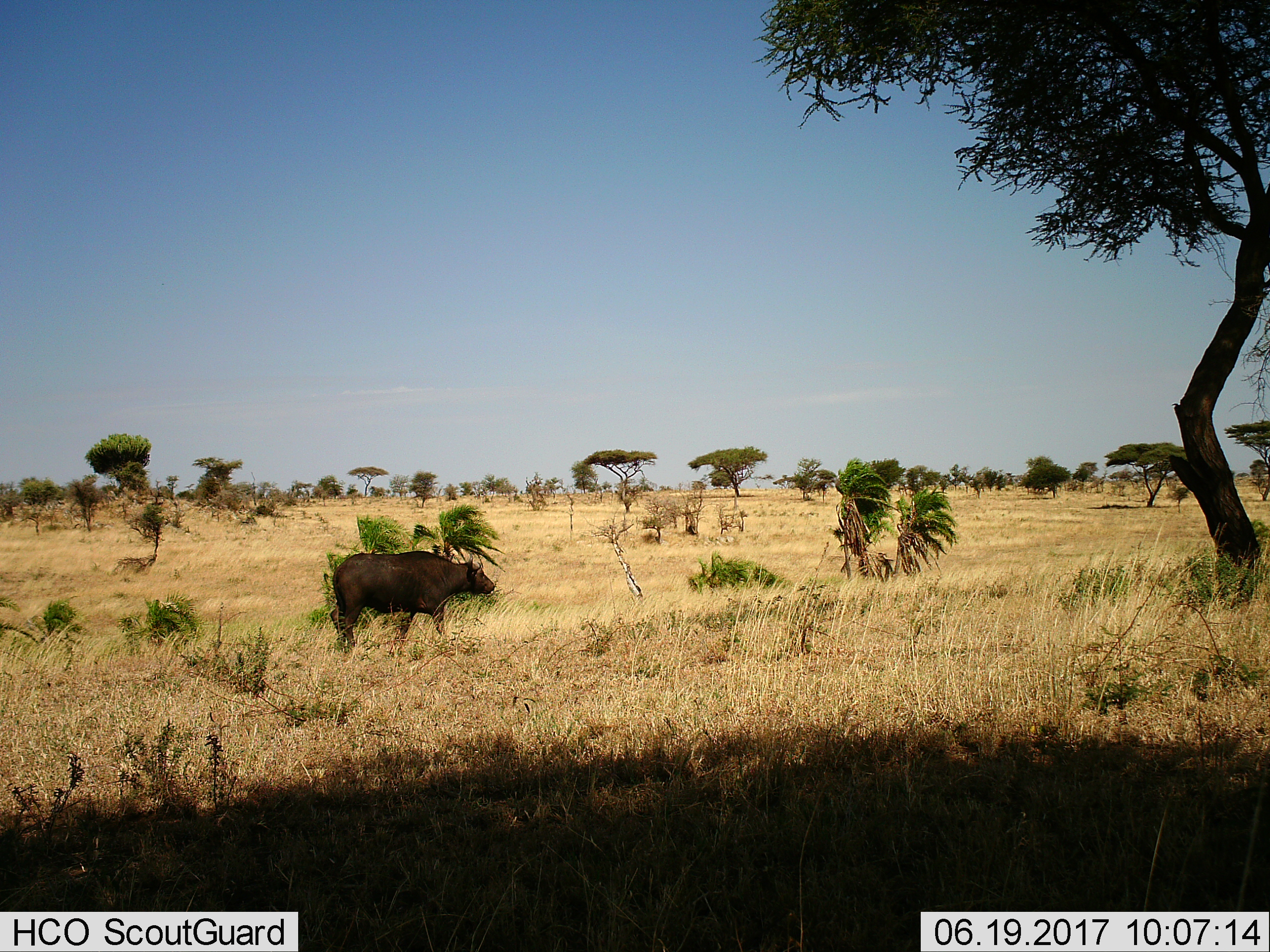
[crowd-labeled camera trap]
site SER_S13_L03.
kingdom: Animalia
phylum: Chordata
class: Mammalia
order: Artiodactyla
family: Bovidae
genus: Syncerus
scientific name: Syncerus caffer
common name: african buffalo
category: buffalo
Buffalo (african buffalo) (Syncerus caffer), count 1. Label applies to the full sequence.